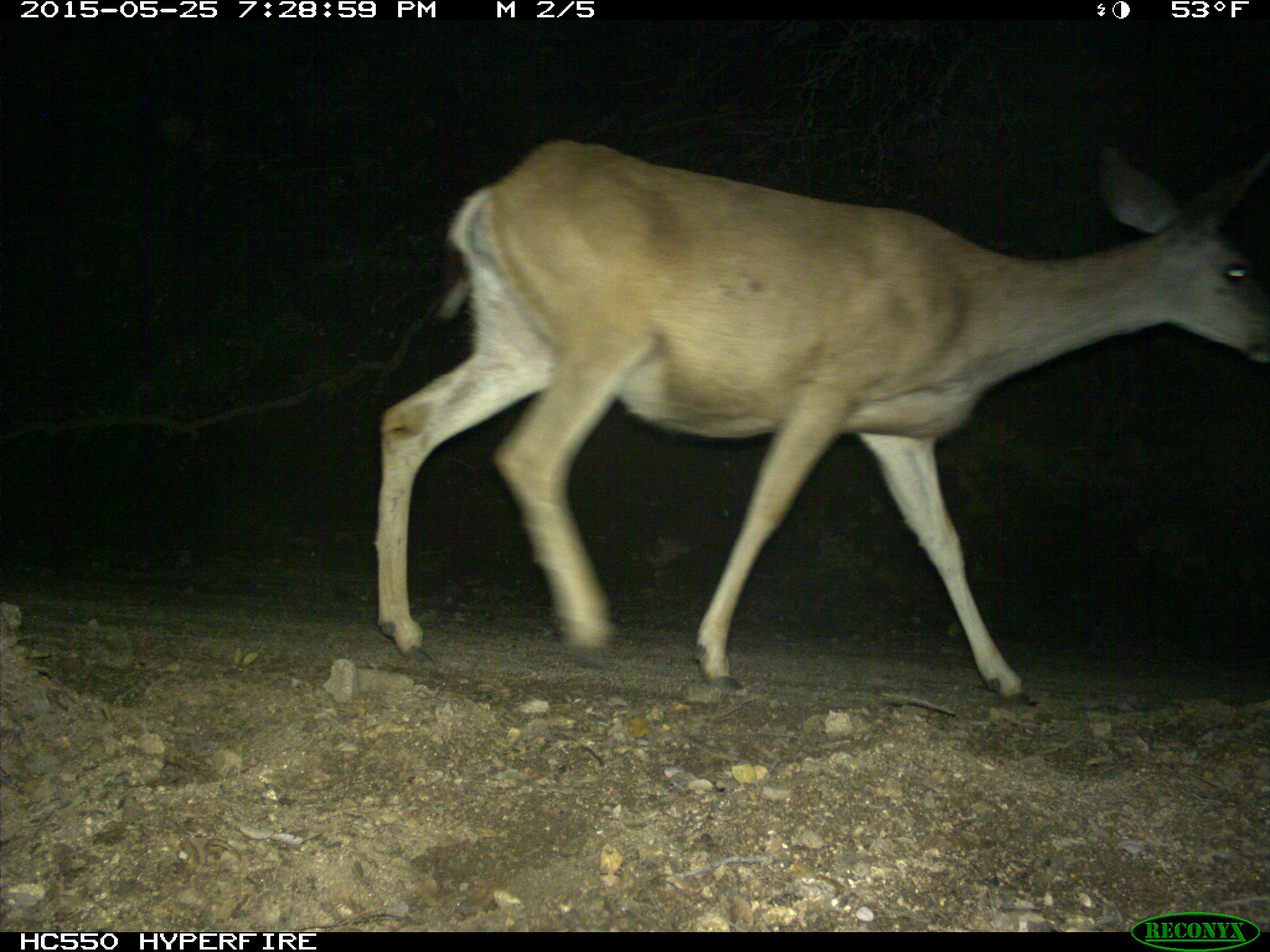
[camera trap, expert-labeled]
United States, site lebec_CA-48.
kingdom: Animalia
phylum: Chordata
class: Mammalia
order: Artiodactyla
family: Cervidae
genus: Odocoileus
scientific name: Odocoileus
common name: deer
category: unidentified deer